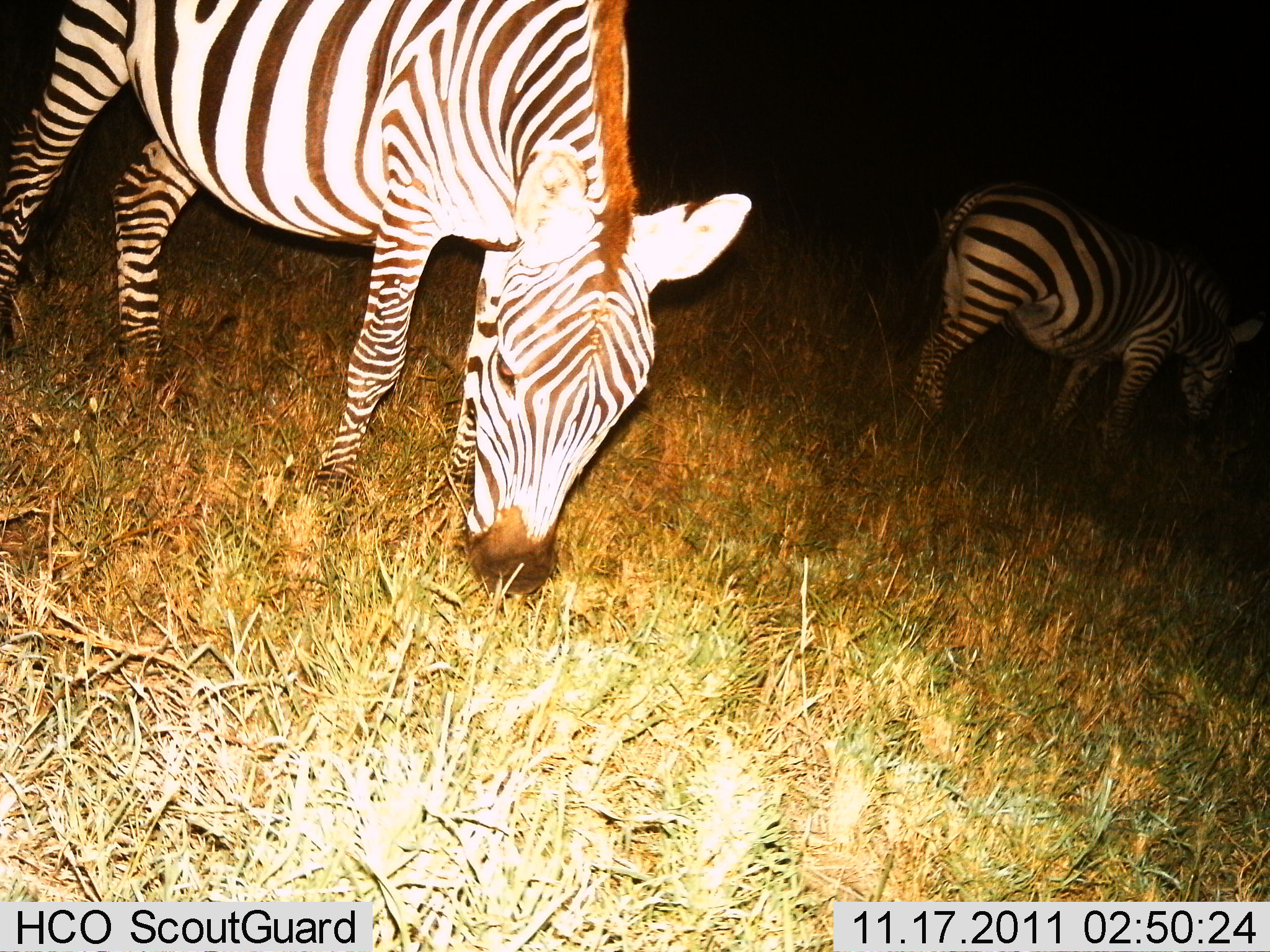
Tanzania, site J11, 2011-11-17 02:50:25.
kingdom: Animalia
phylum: Chordata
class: Mammalia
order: Perissodactyla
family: Equidae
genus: Equus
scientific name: Equus quagga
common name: plains zebra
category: zebra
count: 2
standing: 33%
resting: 0%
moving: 17%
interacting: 0%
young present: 0%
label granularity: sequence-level